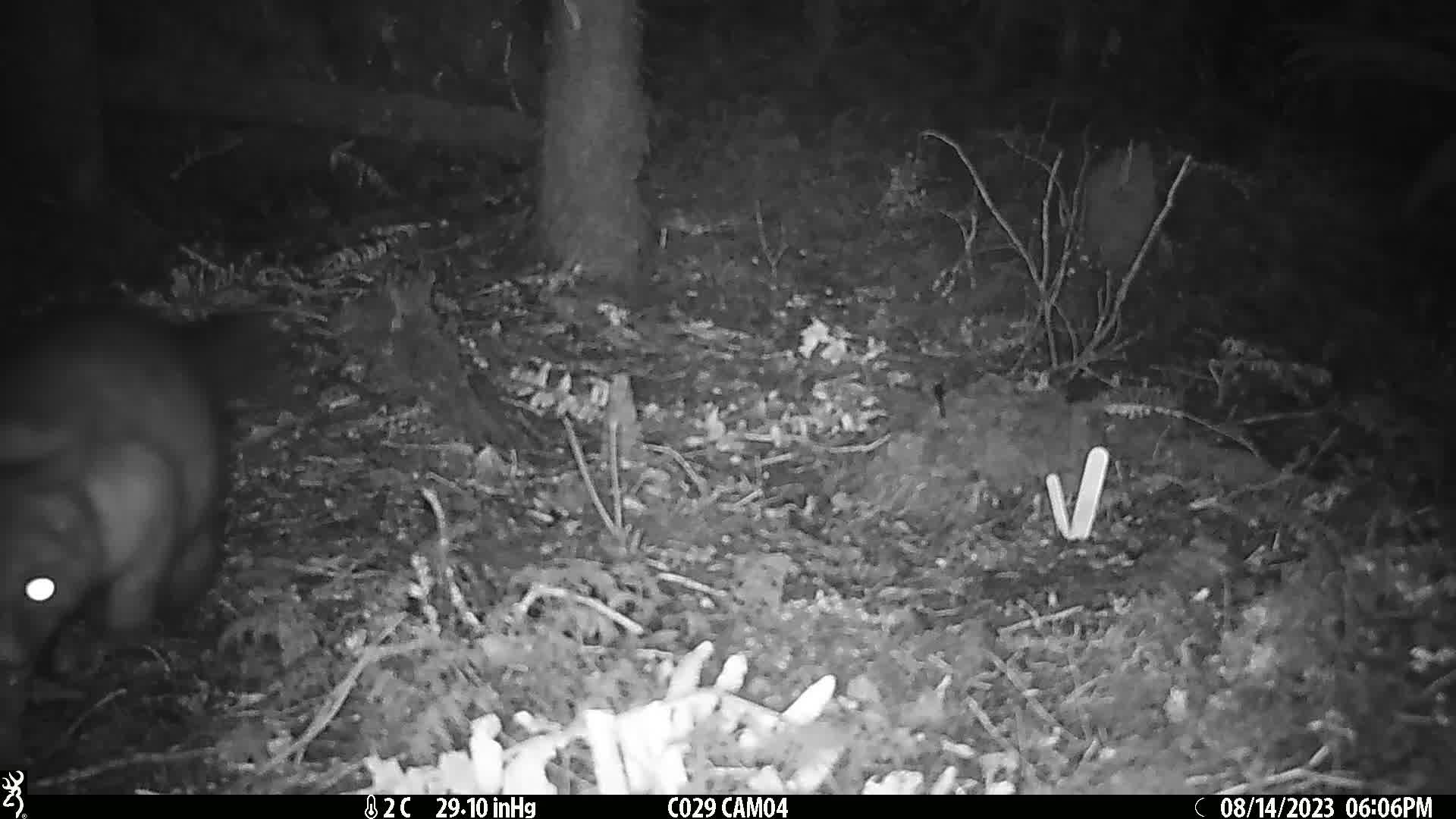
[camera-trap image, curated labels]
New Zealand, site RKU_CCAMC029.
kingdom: Animalia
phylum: Chordata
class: Mammalia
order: Diprotodontia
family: Phalangeridae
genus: Trichosurus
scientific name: Trichosurus vulpecula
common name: common brushtail possum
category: possum